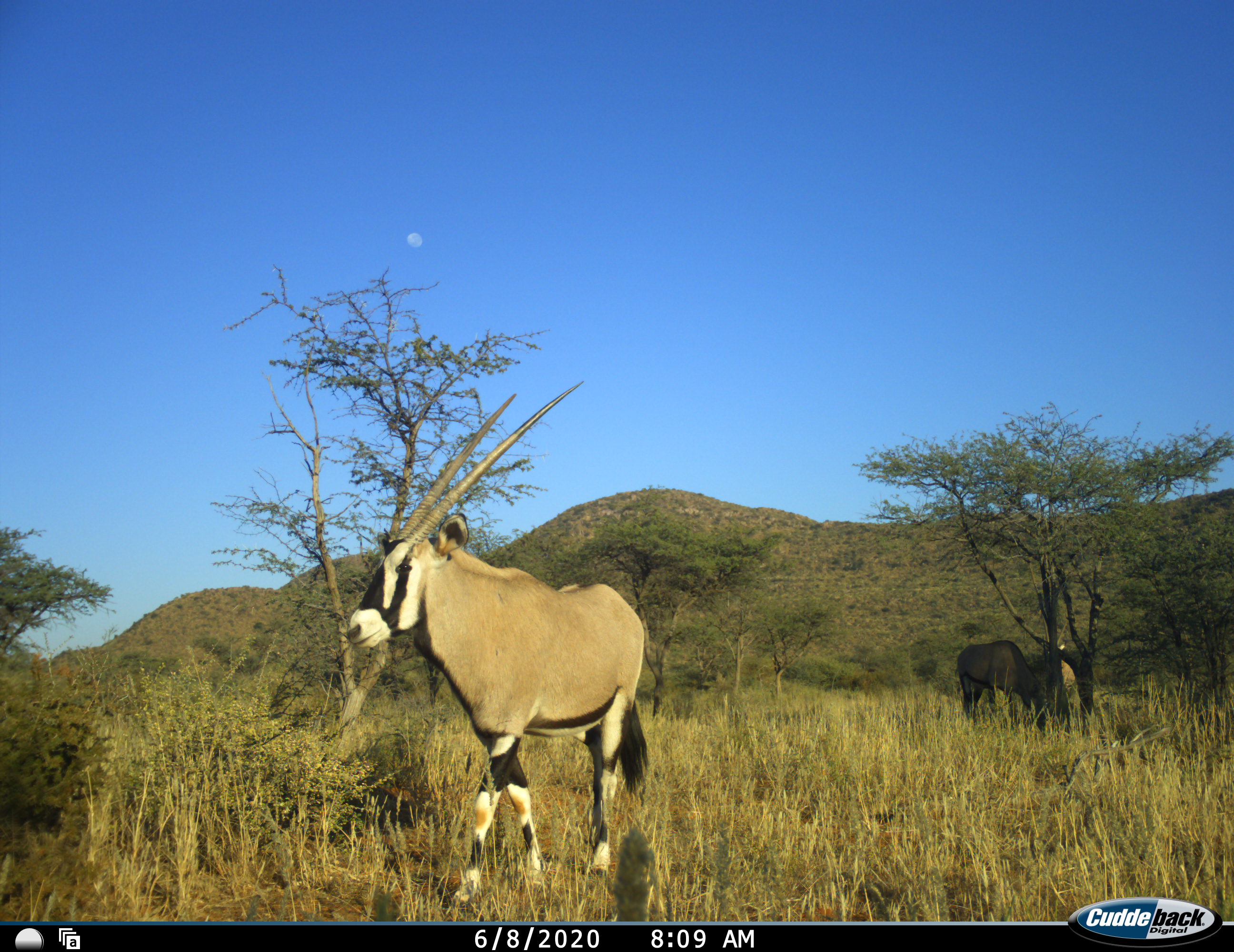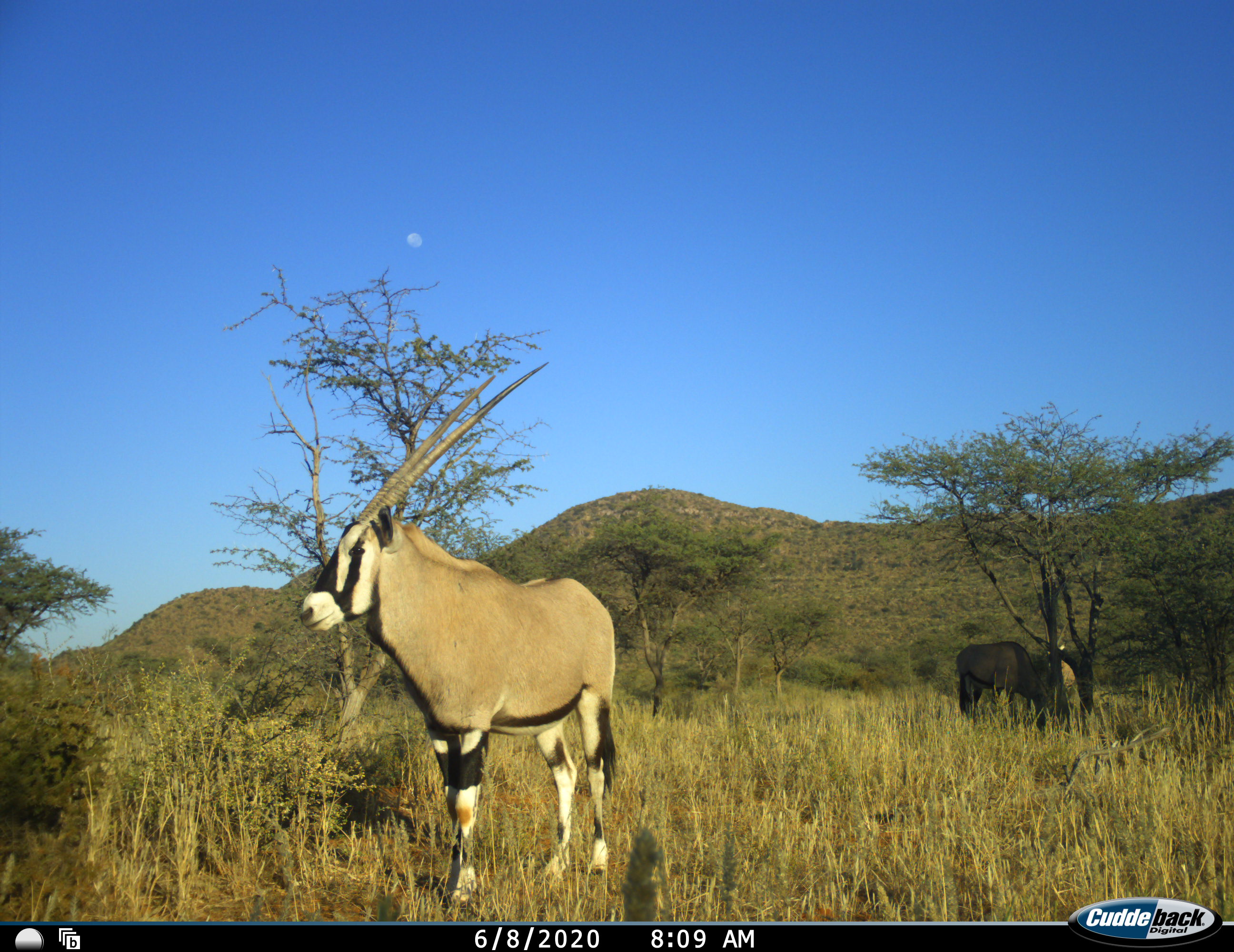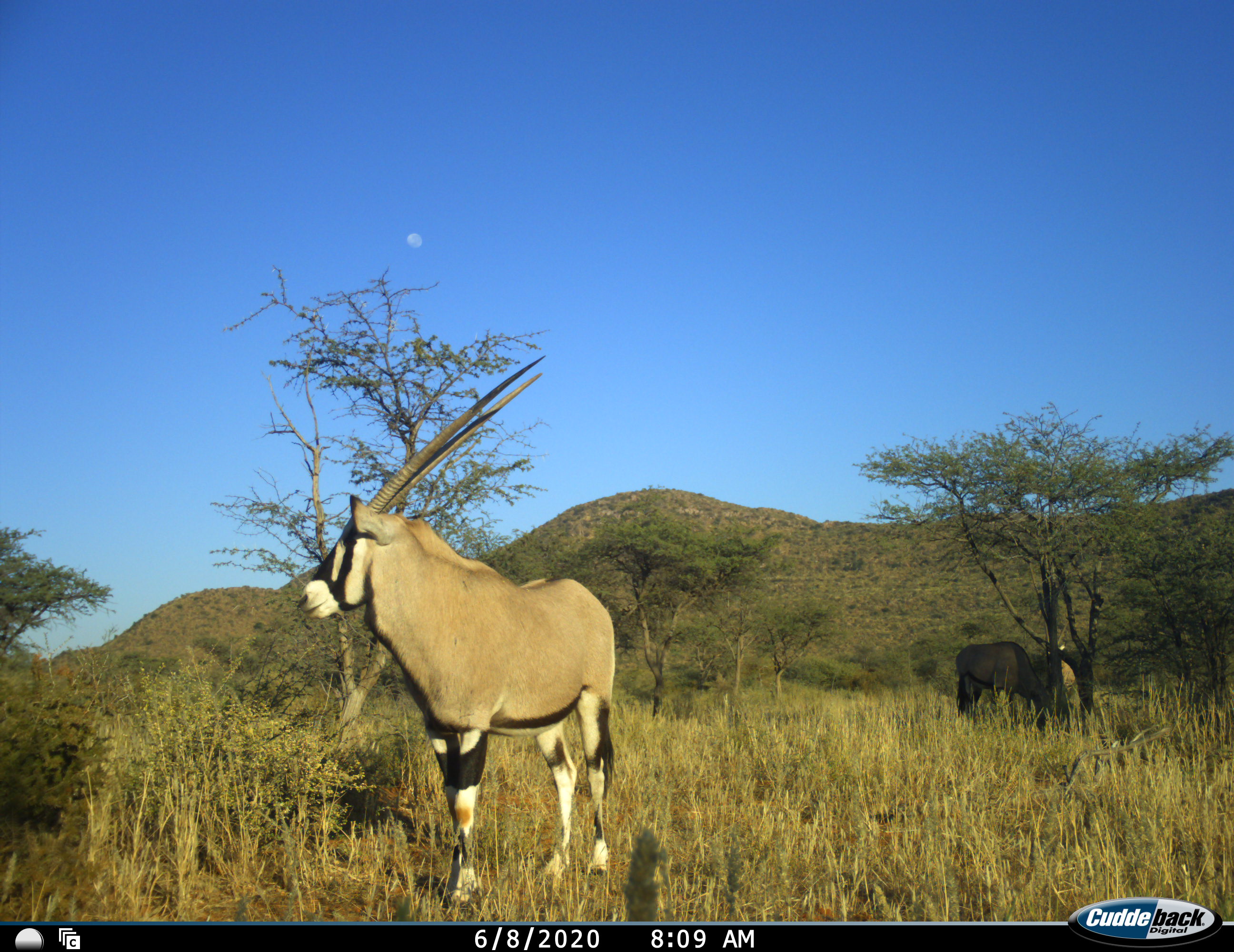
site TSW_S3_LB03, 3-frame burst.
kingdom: Animalia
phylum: Chordata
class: Mammalia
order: Artiodactyla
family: Bovidae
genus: Oryx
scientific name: Oryx gazella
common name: gemsbok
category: oryx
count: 3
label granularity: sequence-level